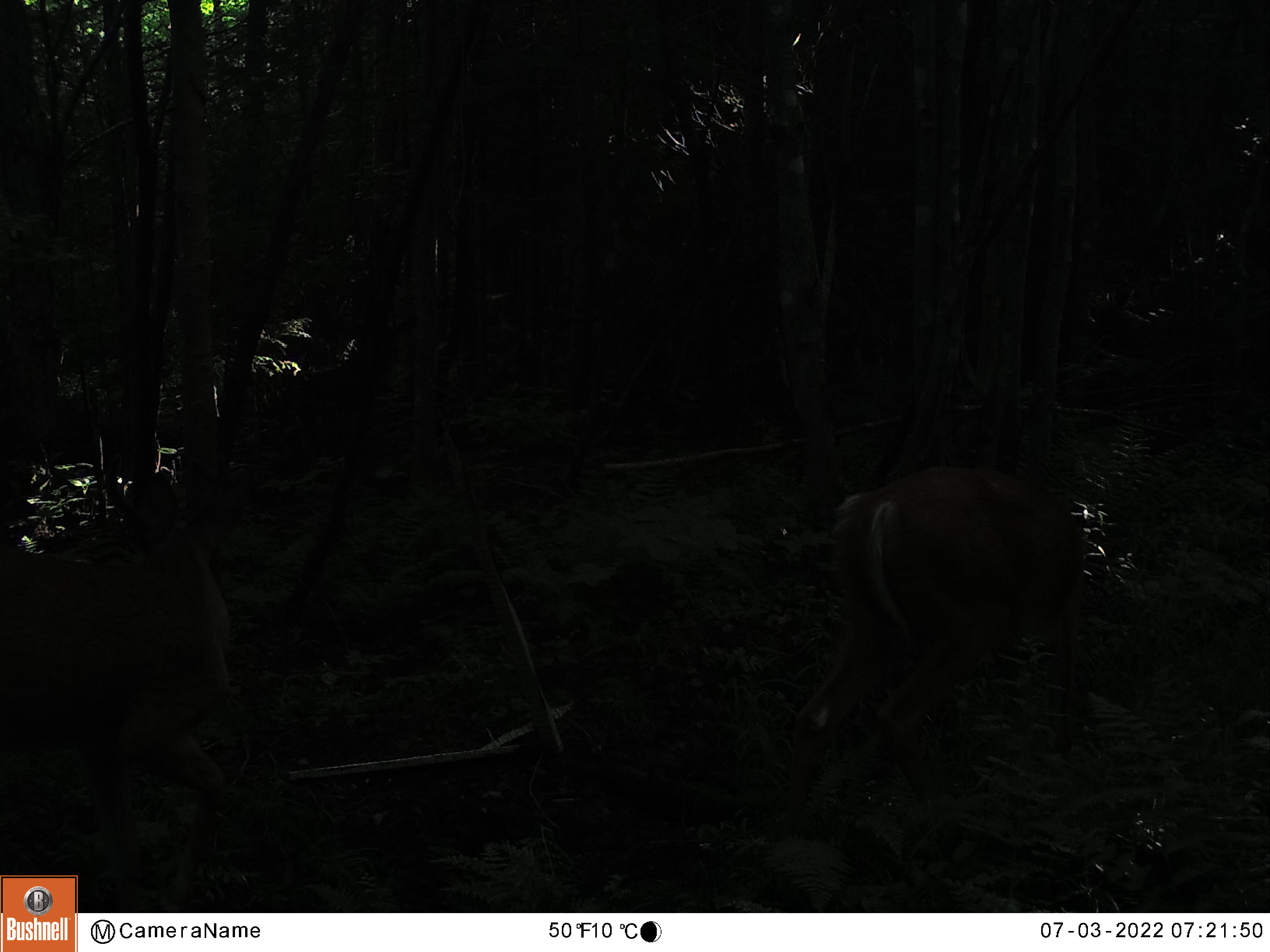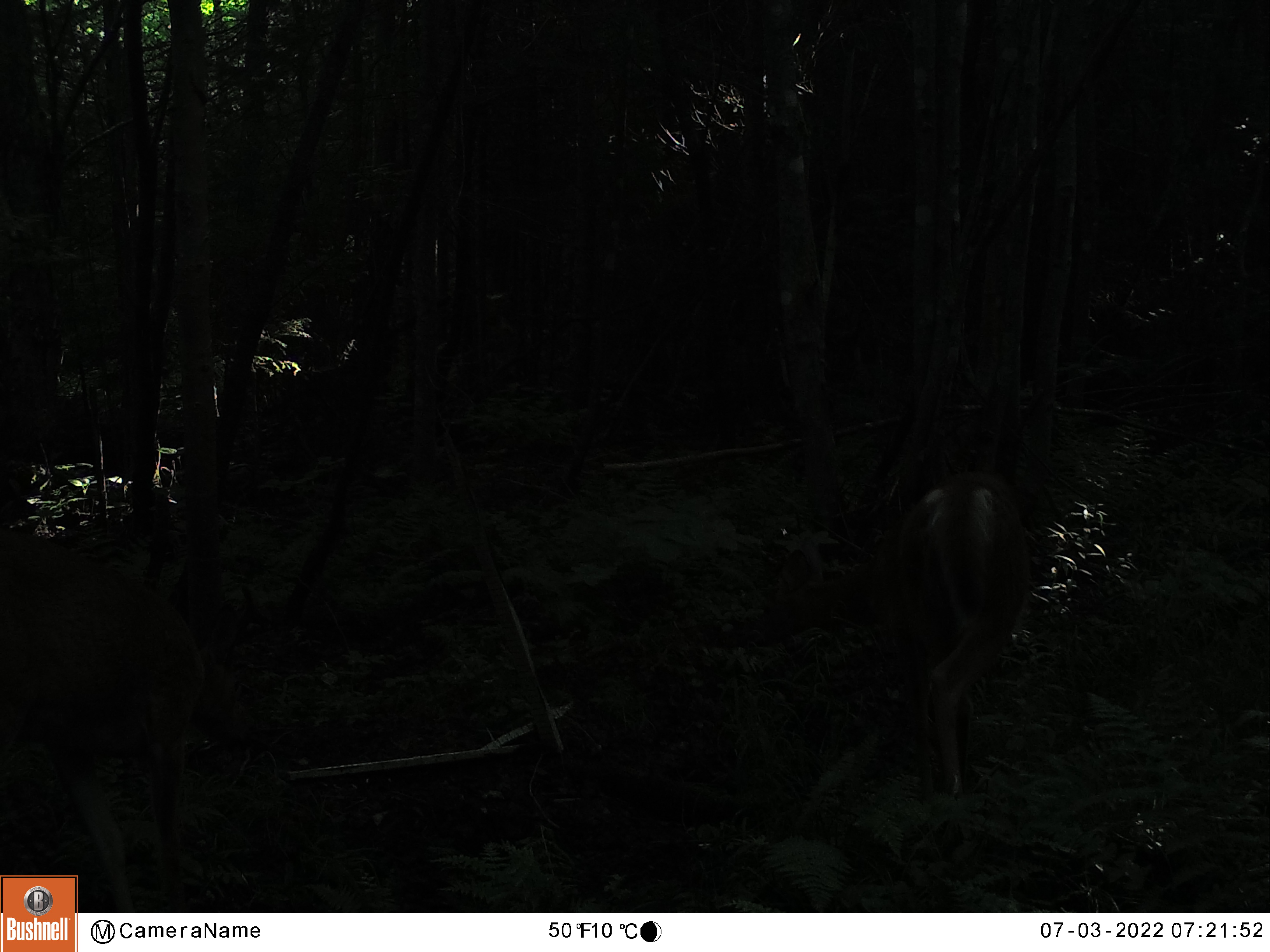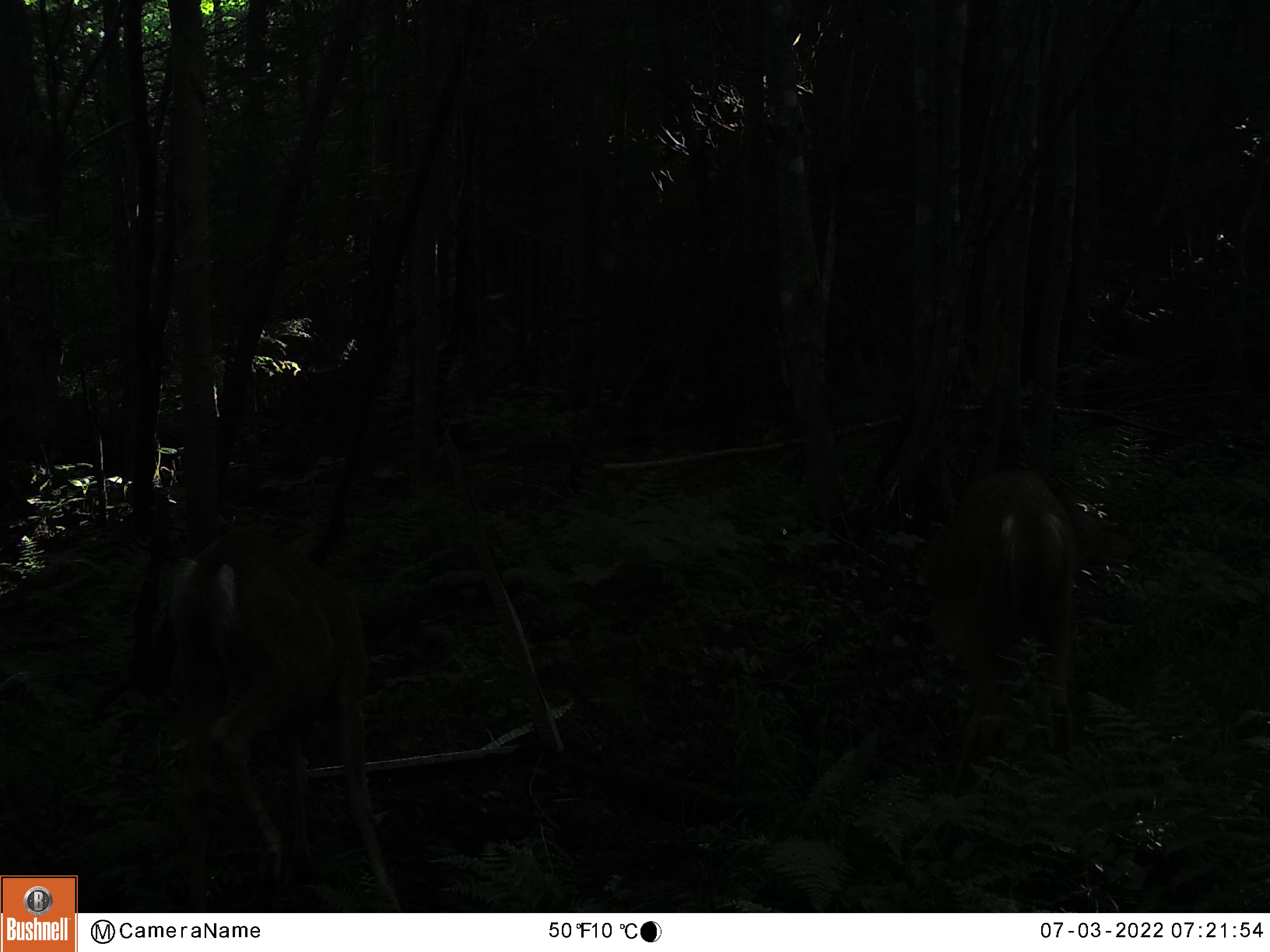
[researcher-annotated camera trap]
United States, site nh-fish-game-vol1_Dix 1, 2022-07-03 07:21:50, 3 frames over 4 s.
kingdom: Animalia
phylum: Chordata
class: Mammalia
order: Artiodactyla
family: Cervidae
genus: Odocoileus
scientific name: Odocoileus virginianus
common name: white-tailed deer